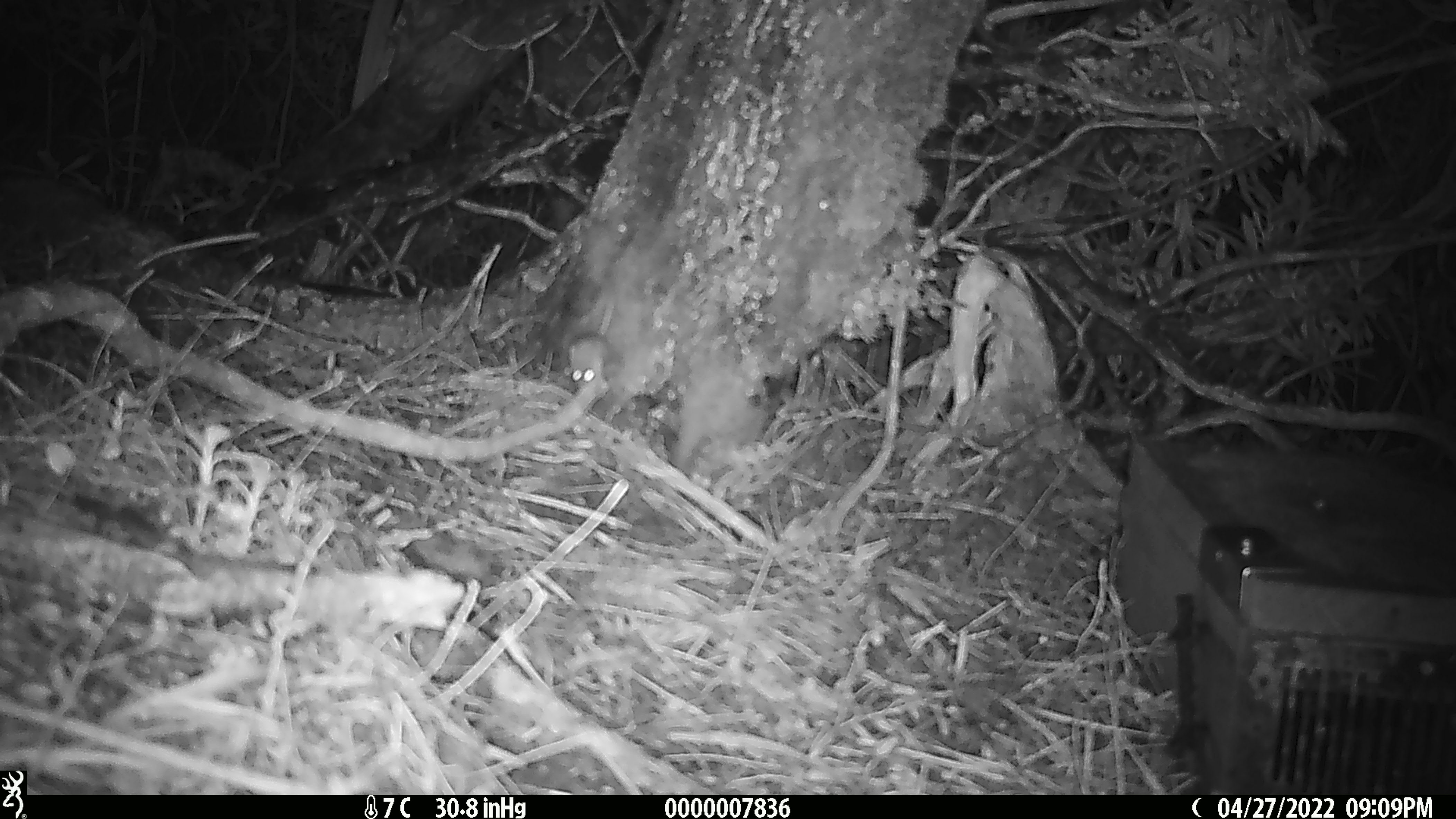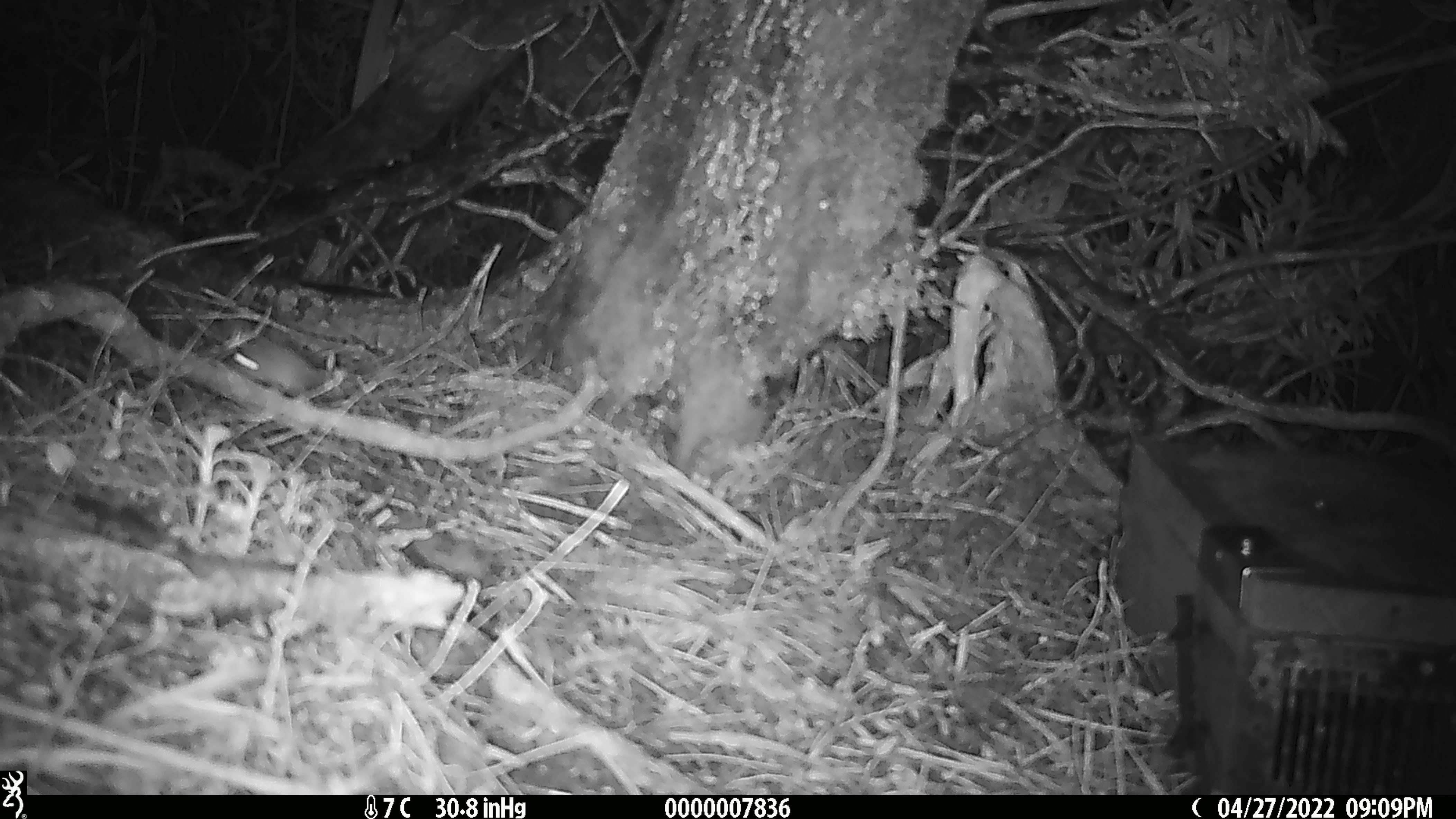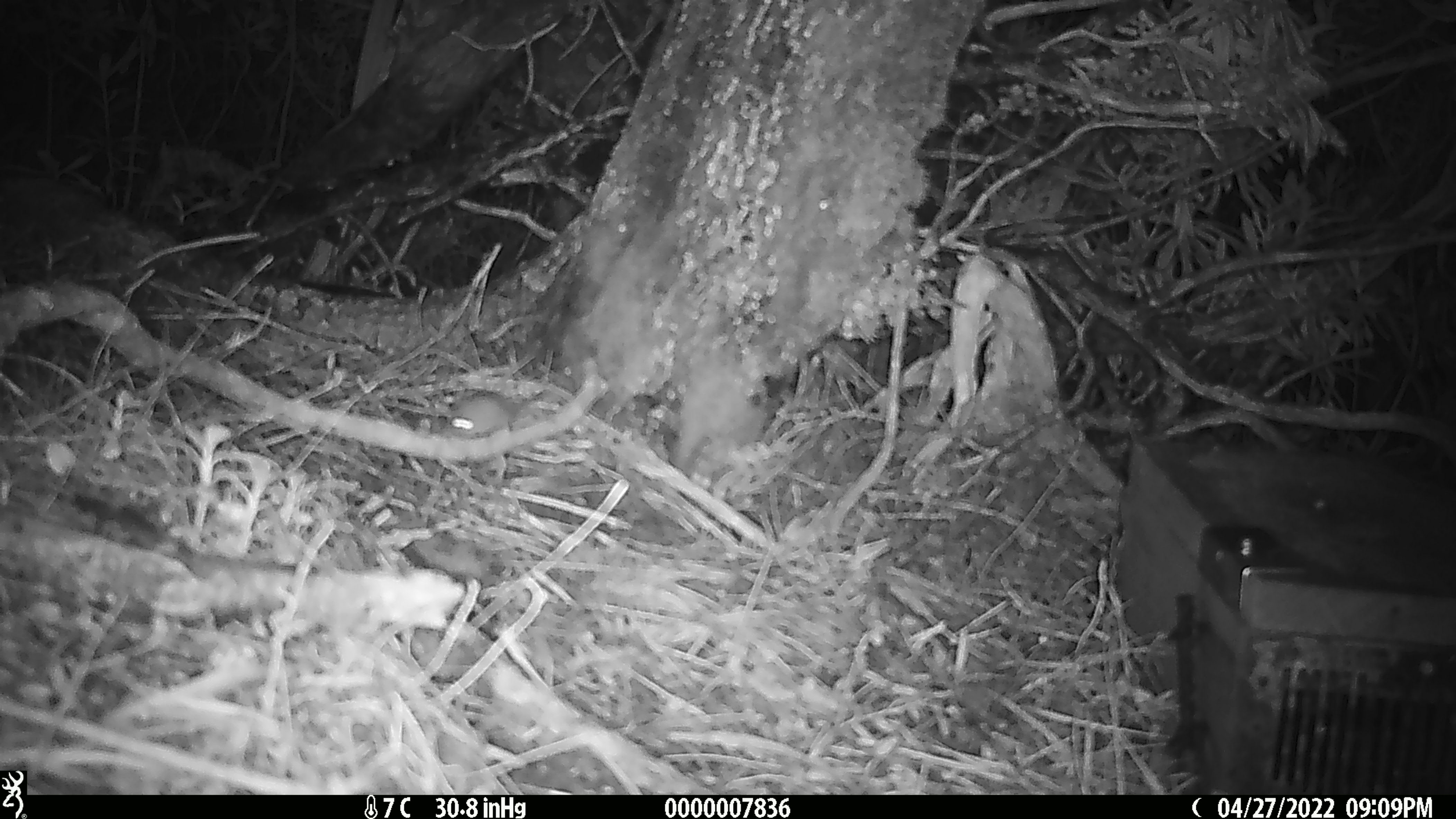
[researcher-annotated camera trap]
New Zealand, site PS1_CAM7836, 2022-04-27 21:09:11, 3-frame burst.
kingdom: Animalia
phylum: Chordata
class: Mammalia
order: Rodentia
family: Muridae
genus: Mus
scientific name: Mus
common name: mouse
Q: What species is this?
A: Mouse (Mus).